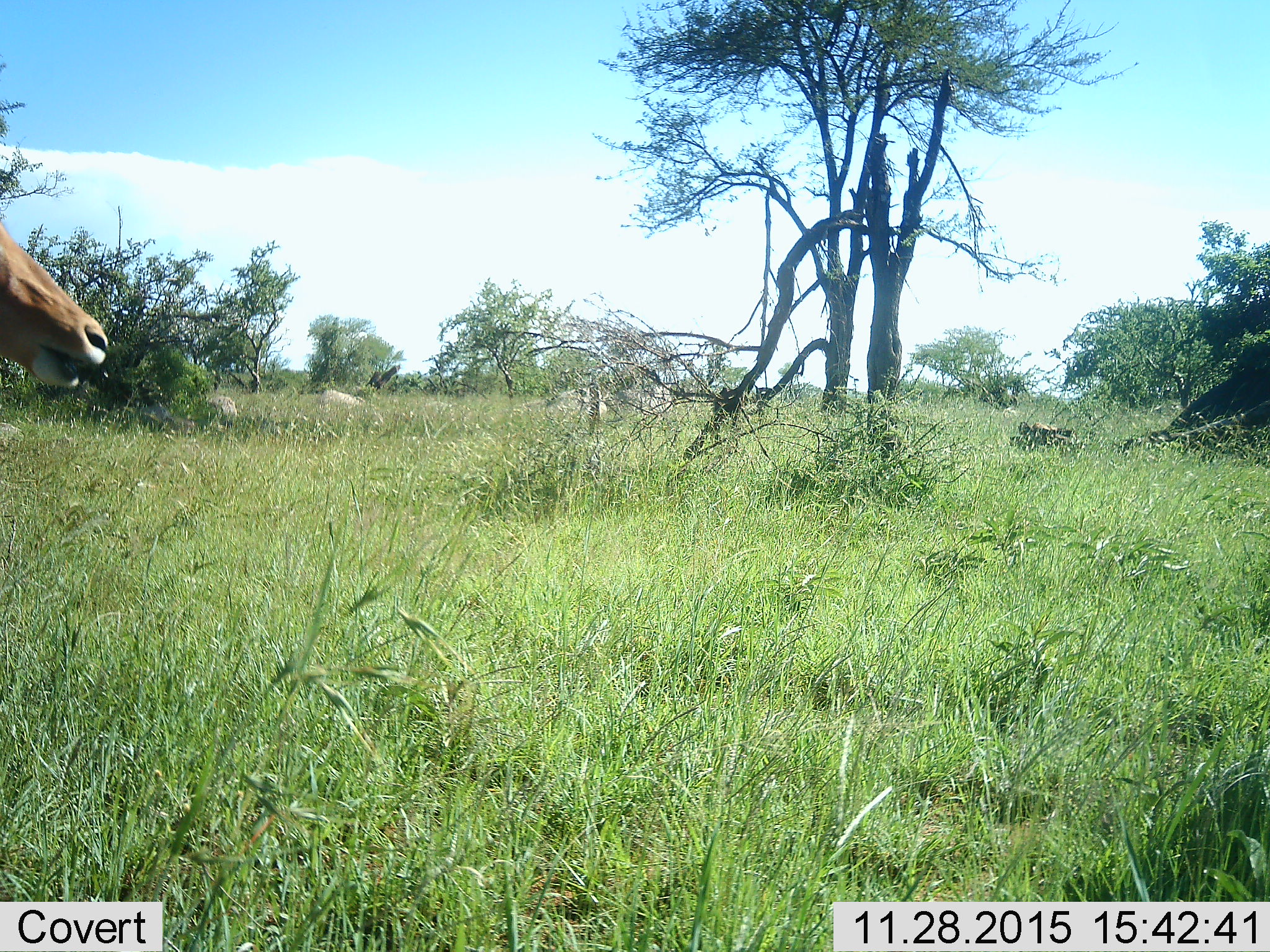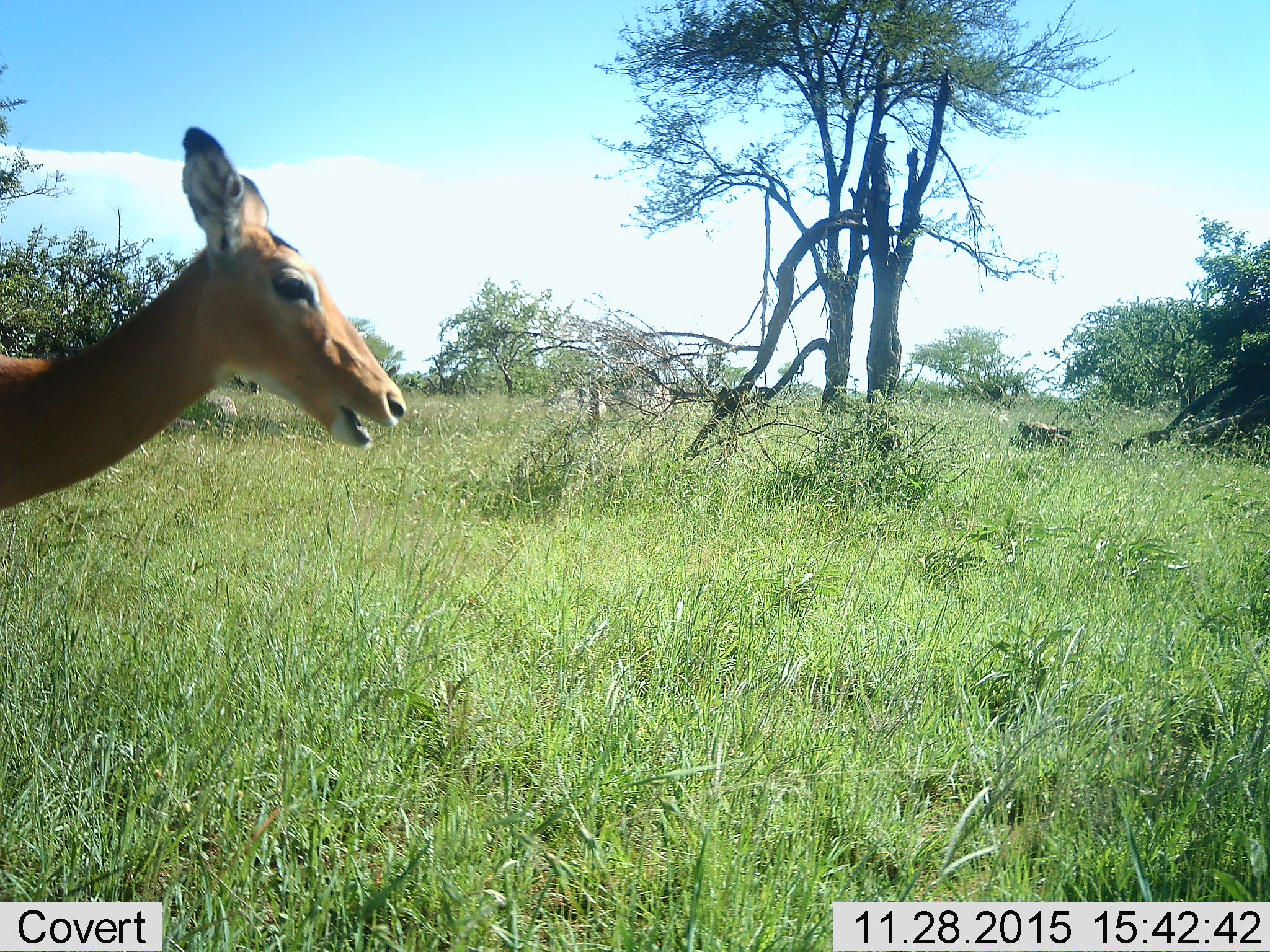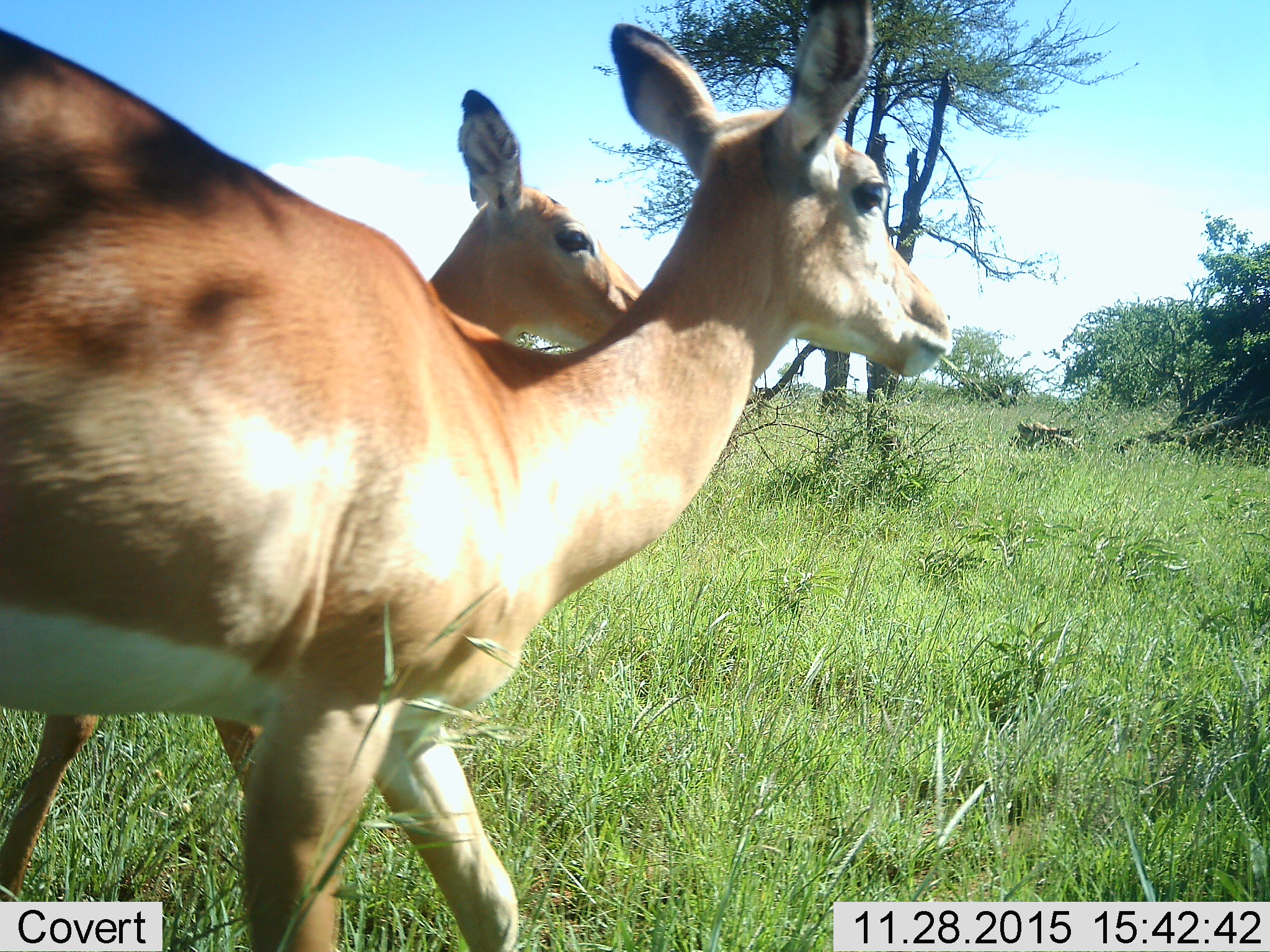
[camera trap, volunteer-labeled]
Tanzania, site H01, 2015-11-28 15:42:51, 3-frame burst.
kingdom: Animalia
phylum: Chordata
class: Mammalia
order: Artiodactyla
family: Bovidae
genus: Aepyceros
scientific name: Aepyceros melampus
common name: impala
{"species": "impala (Aepyceros melampus)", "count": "2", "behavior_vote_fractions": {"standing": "0%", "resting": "0%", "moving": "100%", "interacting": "0%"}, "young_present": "0%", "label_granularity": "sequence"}